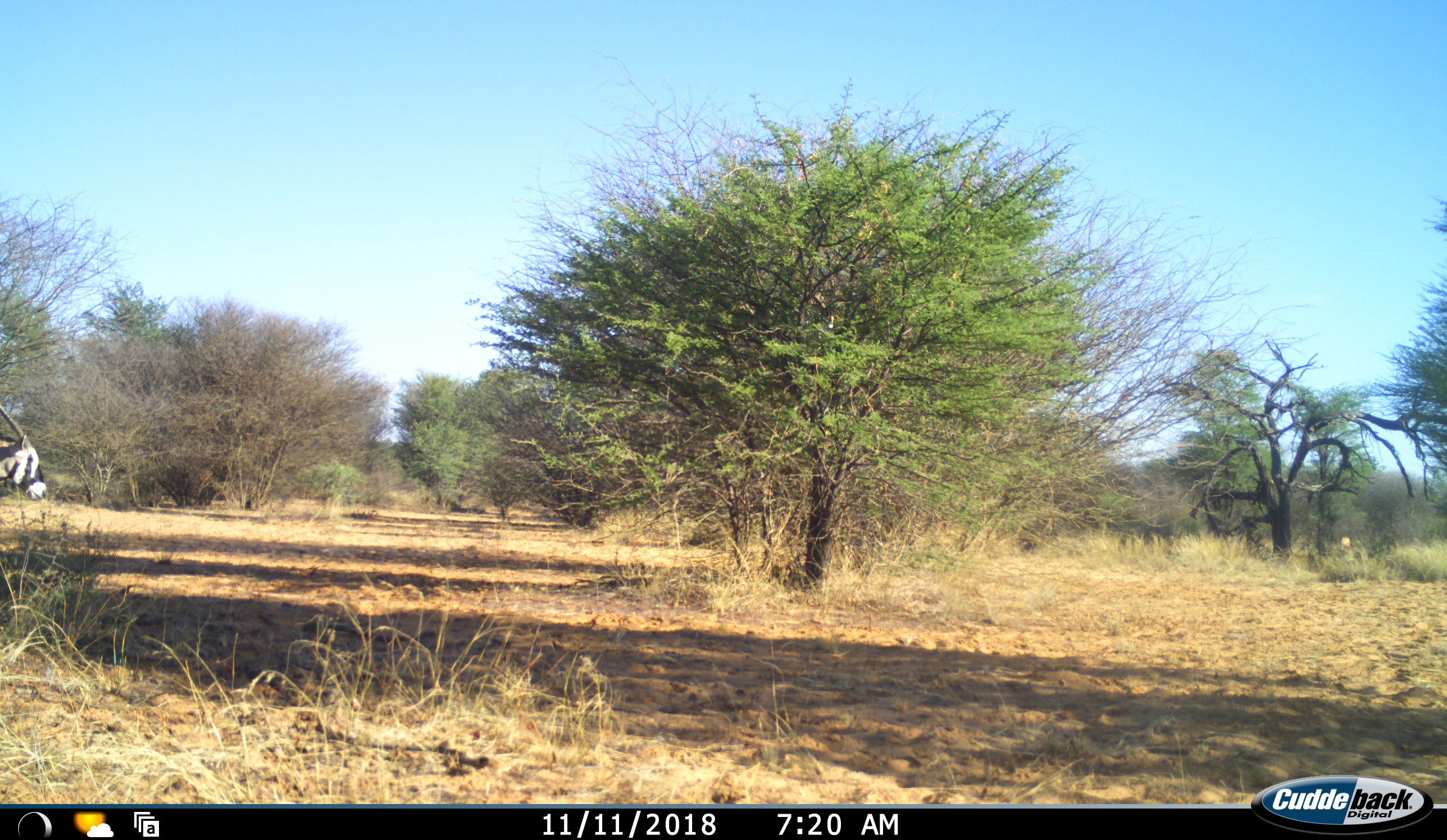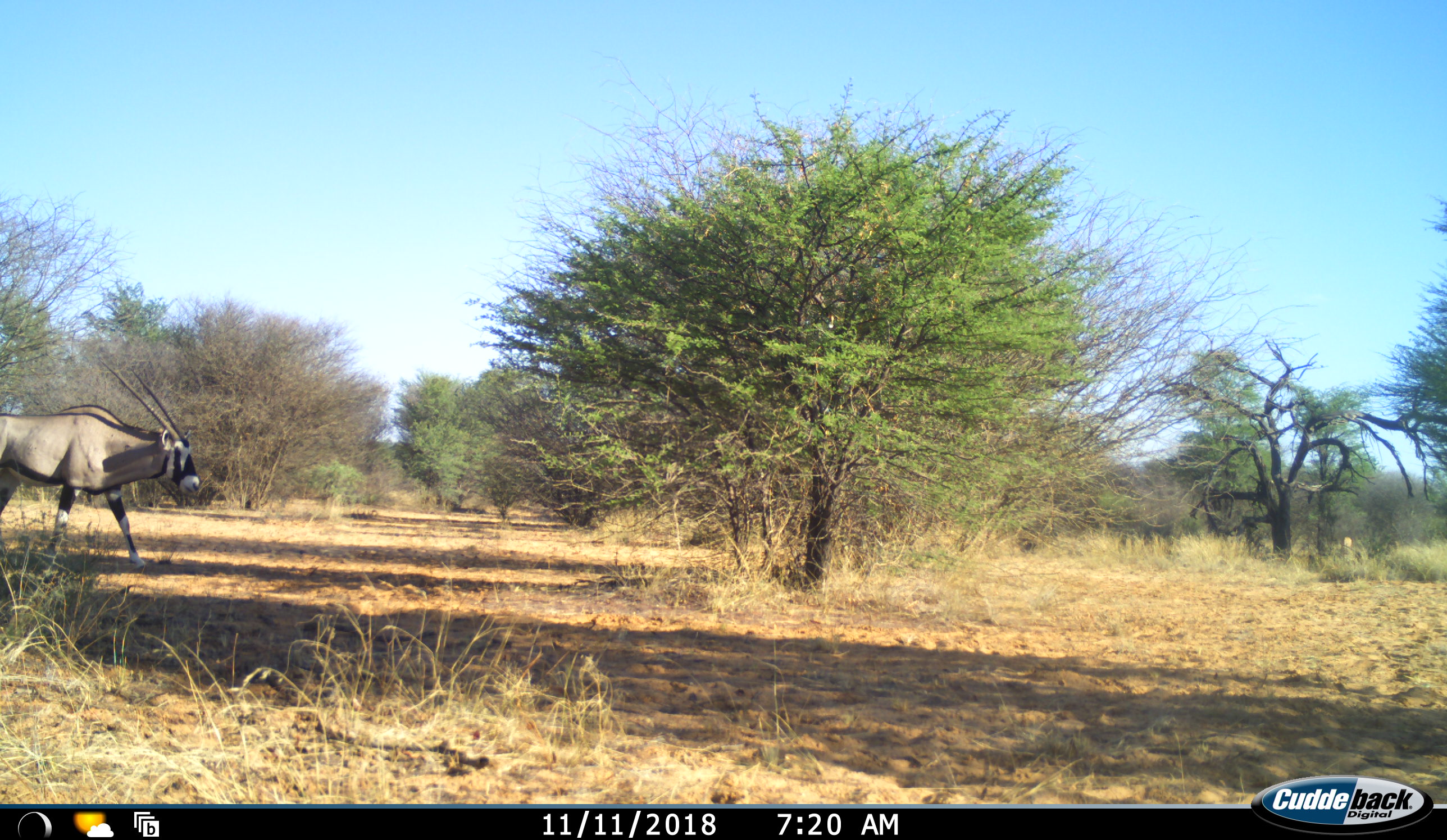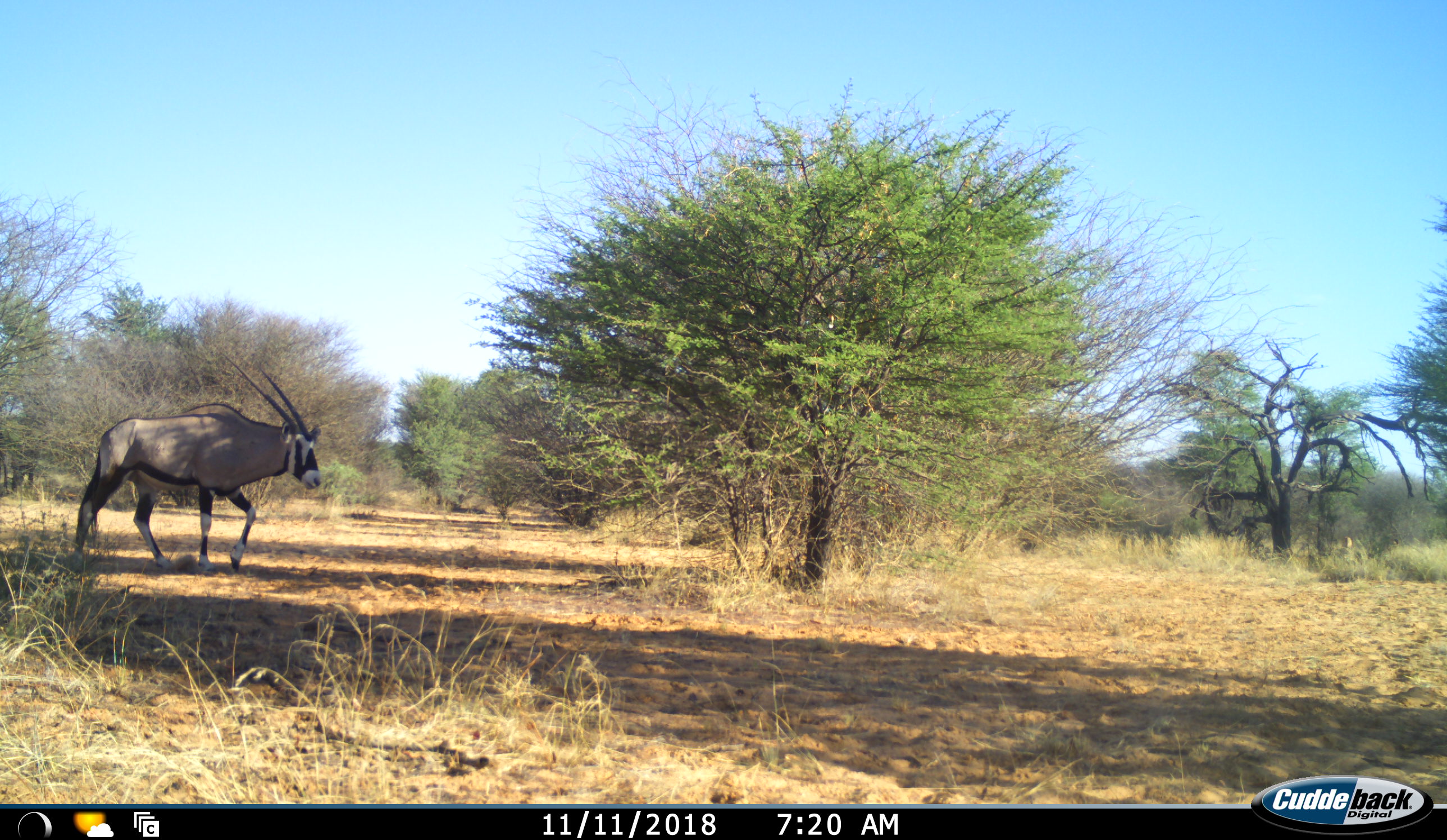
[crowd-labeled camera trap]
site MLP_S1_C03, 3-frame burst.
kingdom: Animalia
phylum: Chordata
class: Mammalia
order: Artiodactyla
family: Bovidae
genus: Oryx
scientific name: Oryx gazella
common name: gemsbok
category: oryx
Oryx (gemsbok) (Oryx gazella), count 1. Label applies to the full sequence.